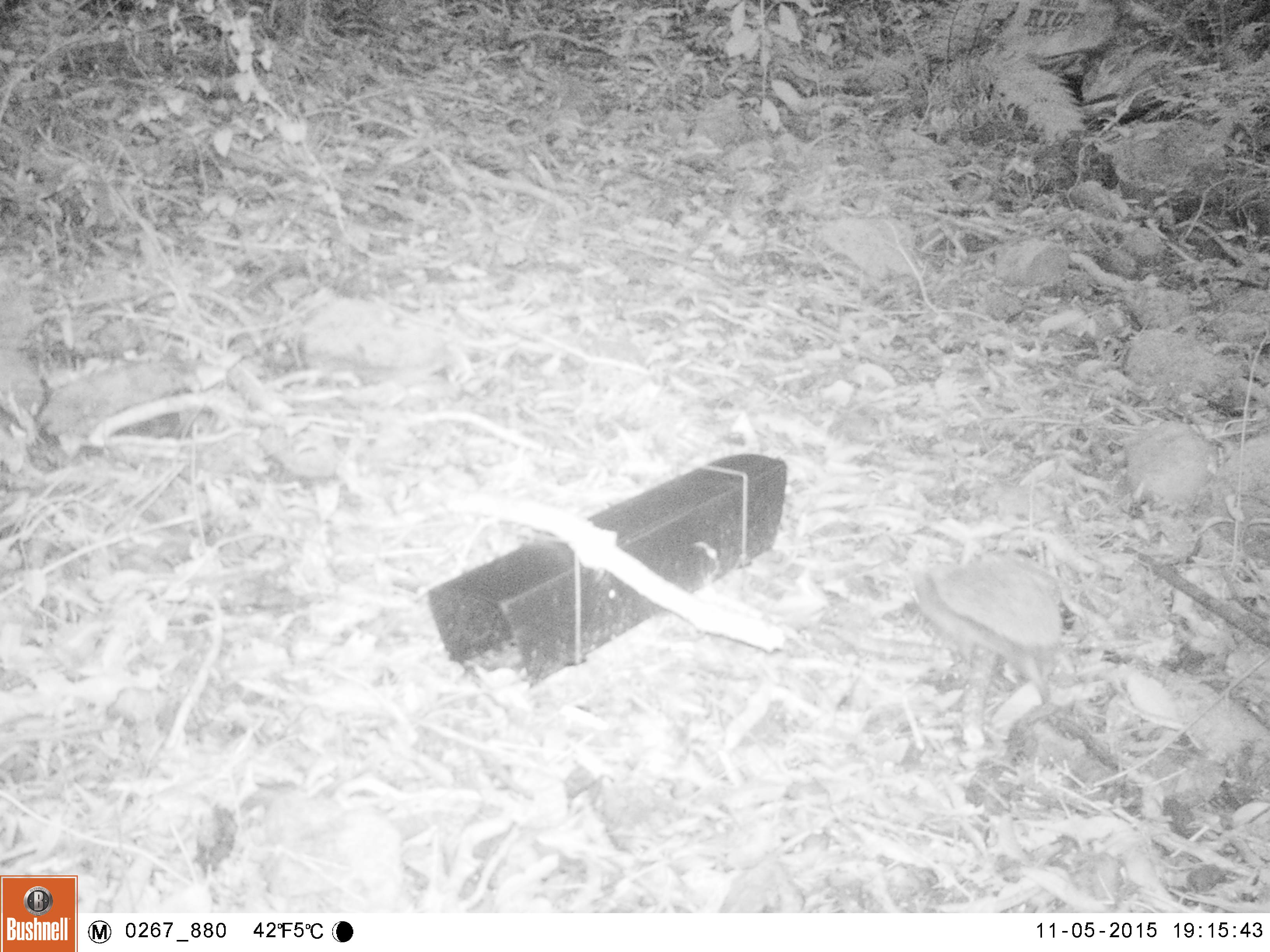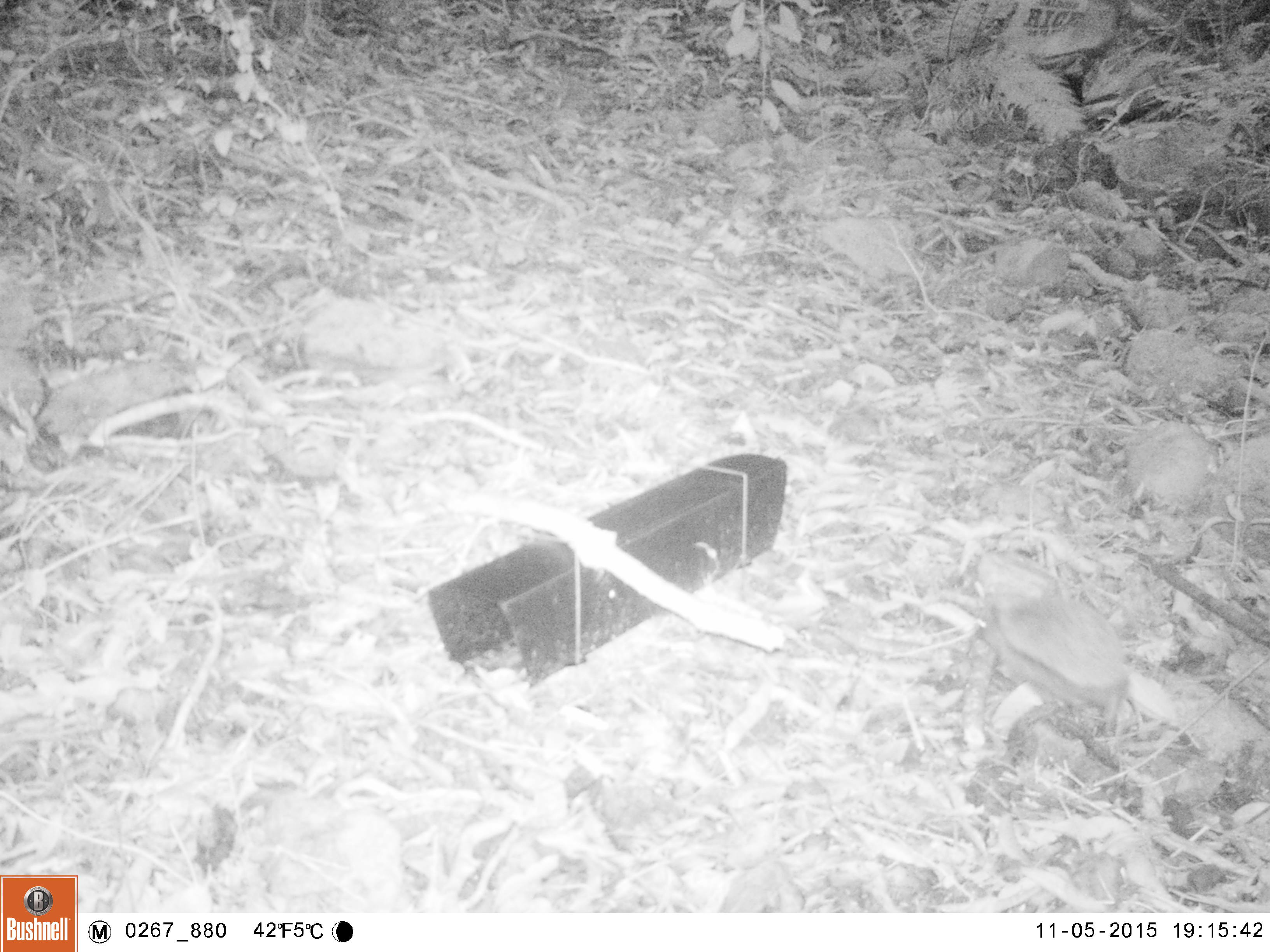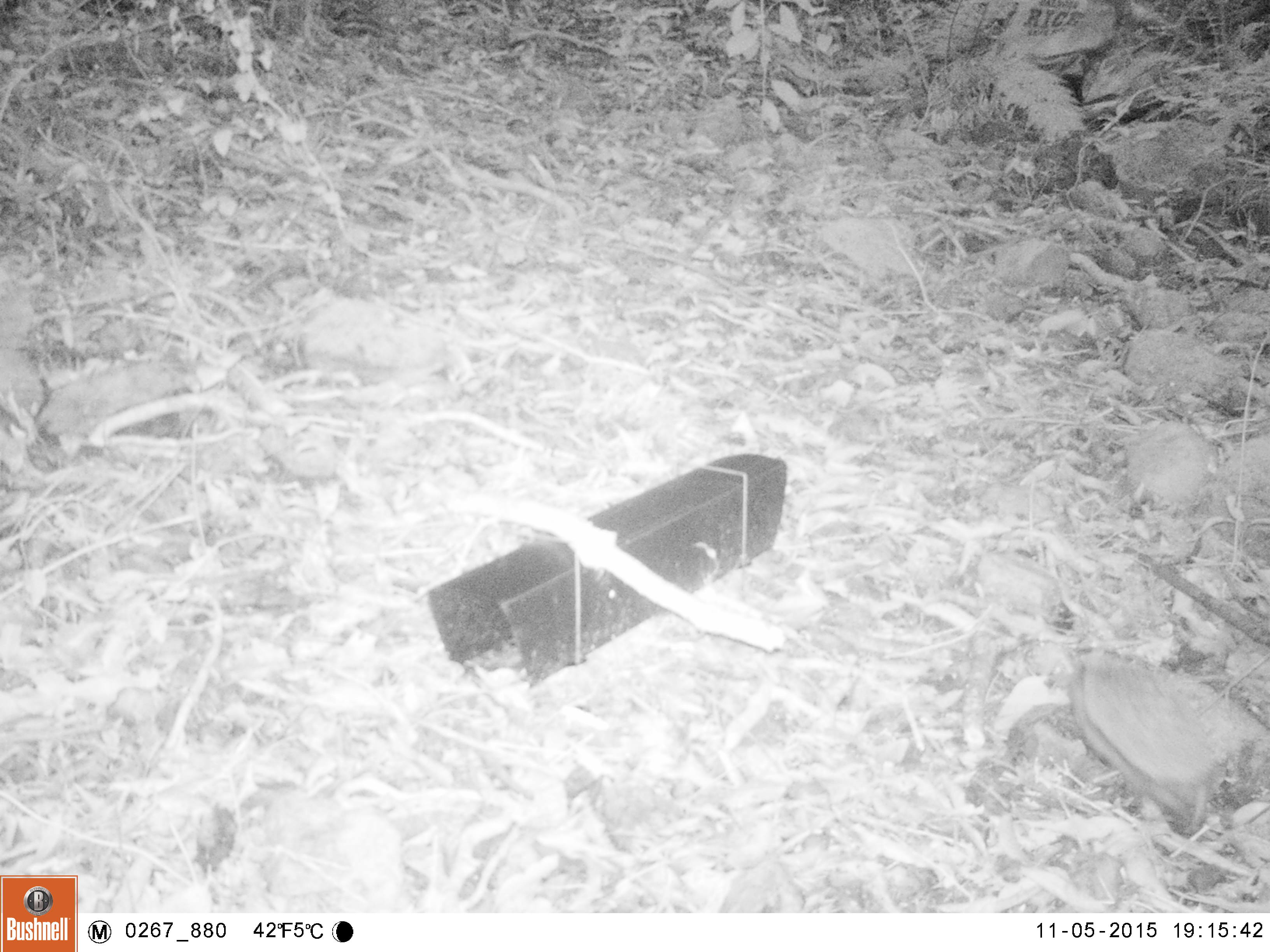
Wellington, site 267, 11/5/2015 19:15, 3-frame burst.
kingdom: Animalia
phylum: Chordata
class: Mammalia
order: Eulipotyphla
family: Erinaceidae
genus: Erinaceus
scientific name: Erinaceus europaeus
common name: hedgehog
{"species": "hedgehog (Erinaceus europaeus)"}